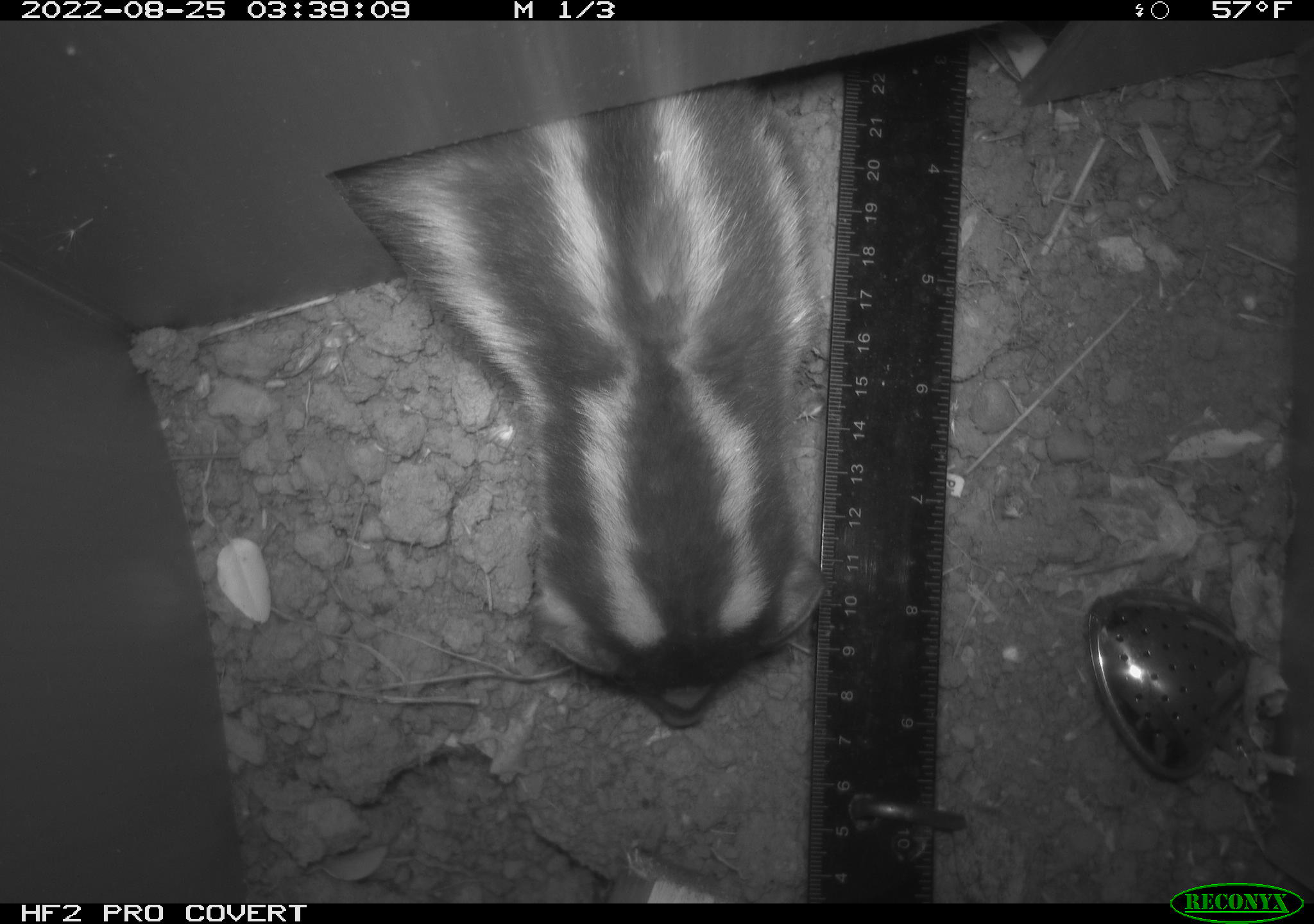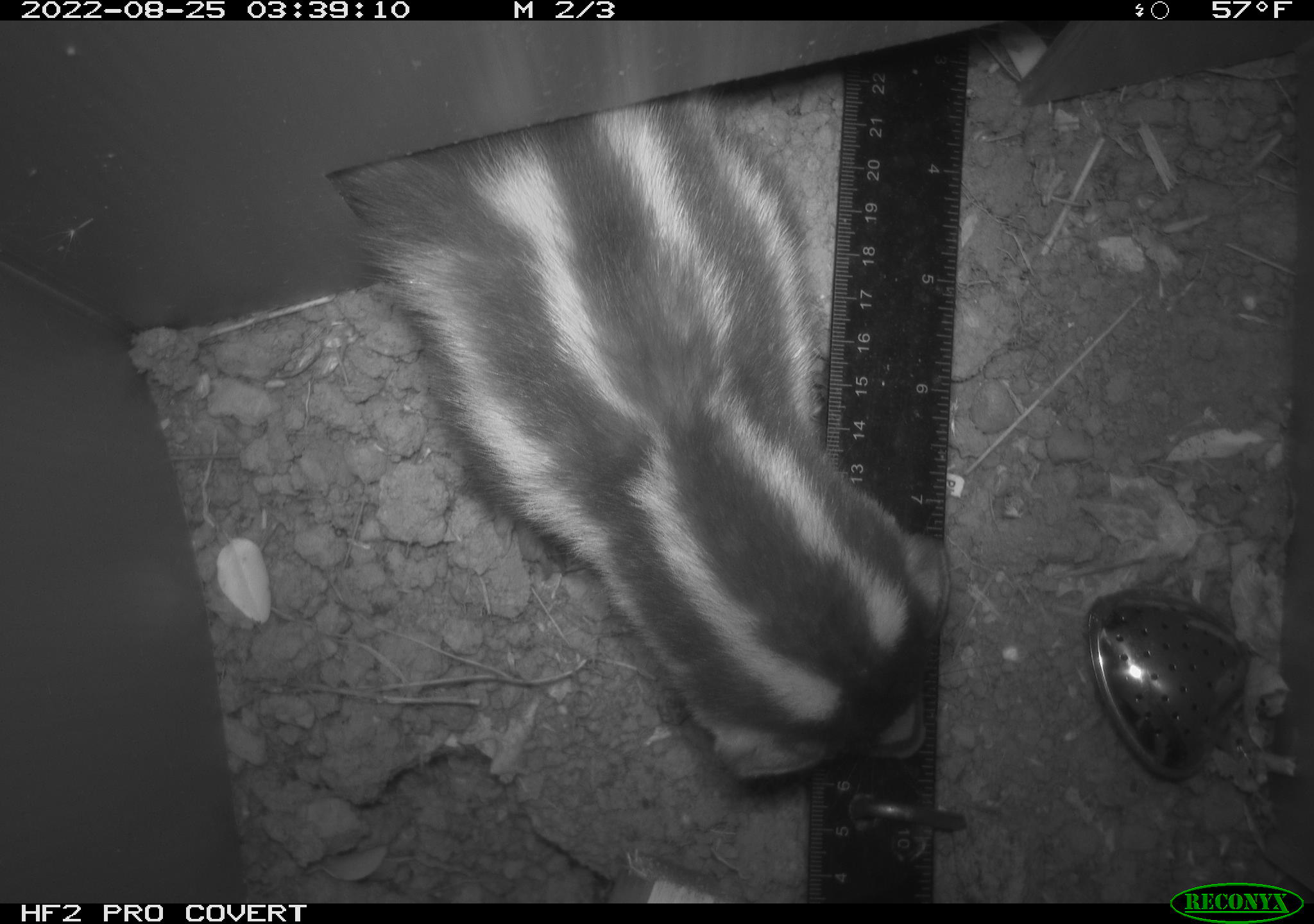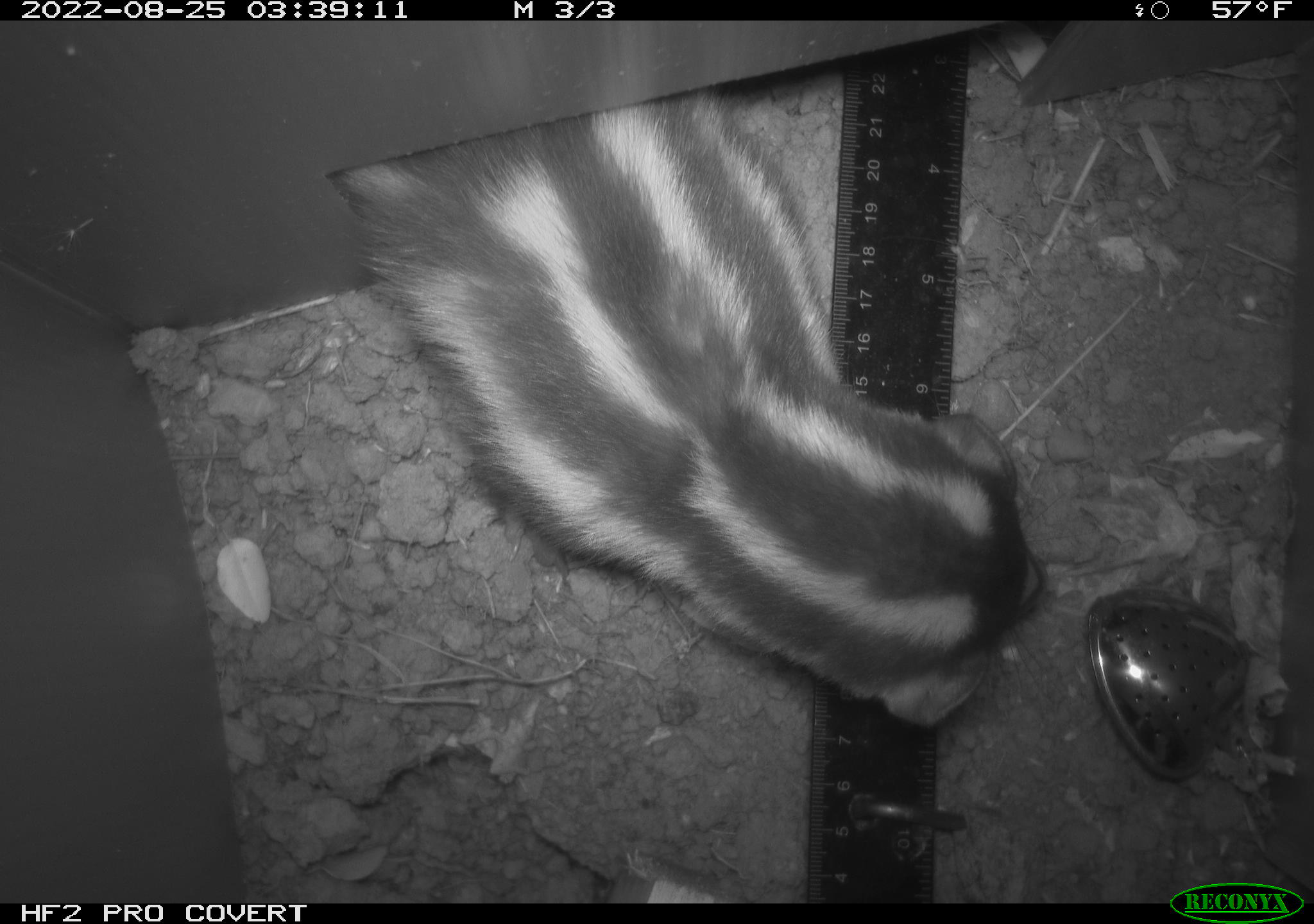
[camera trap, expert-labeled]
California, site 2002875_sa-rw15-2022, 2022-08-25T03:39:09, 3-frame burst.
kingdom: Animalia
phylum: Chordata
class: Mammalia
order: Carnivora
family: Mephitidae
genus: Spilogale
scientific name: Spilogale gracilis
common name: western spotted skunk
Western spotted skunk (Spilogale gracilis).